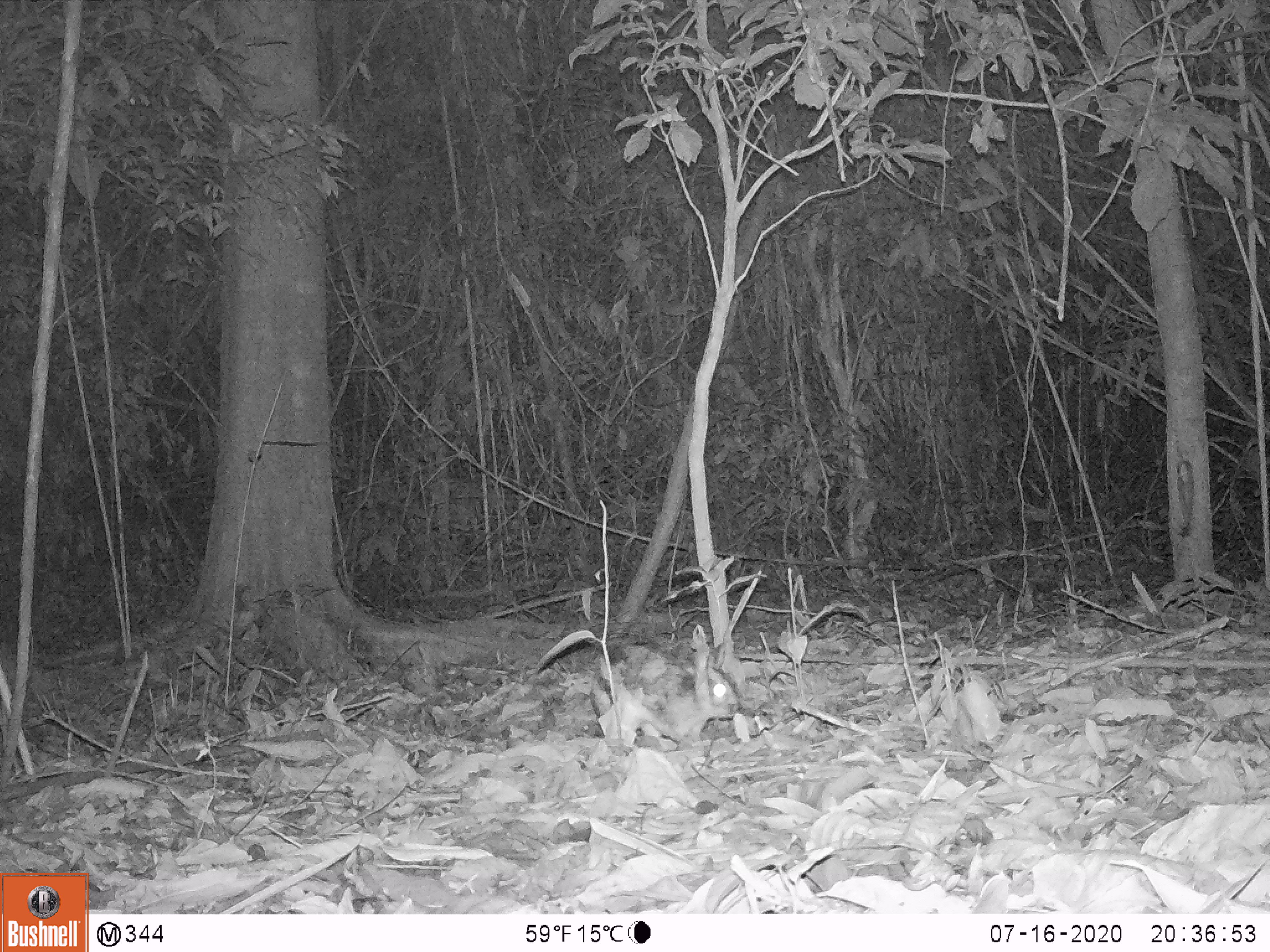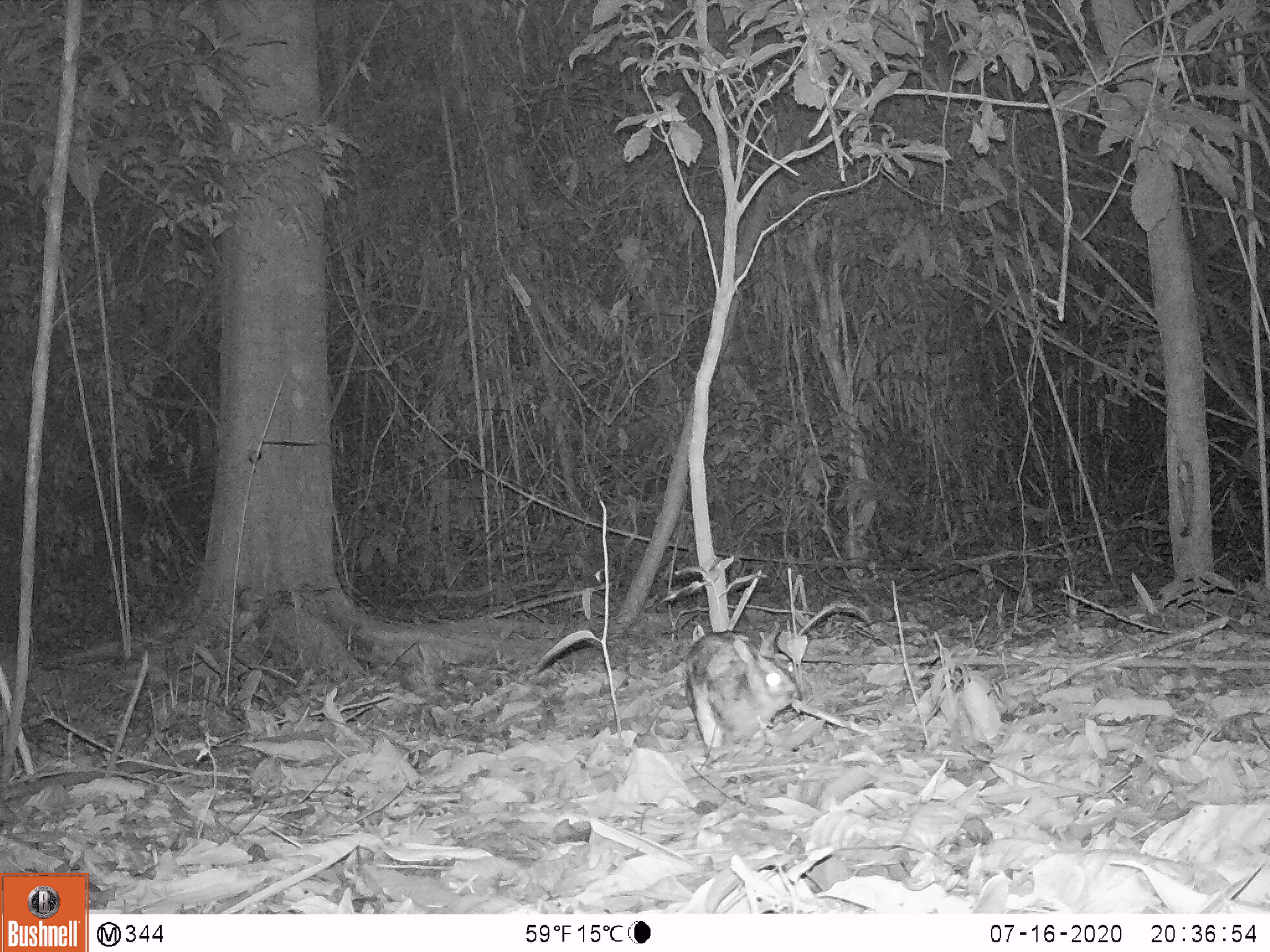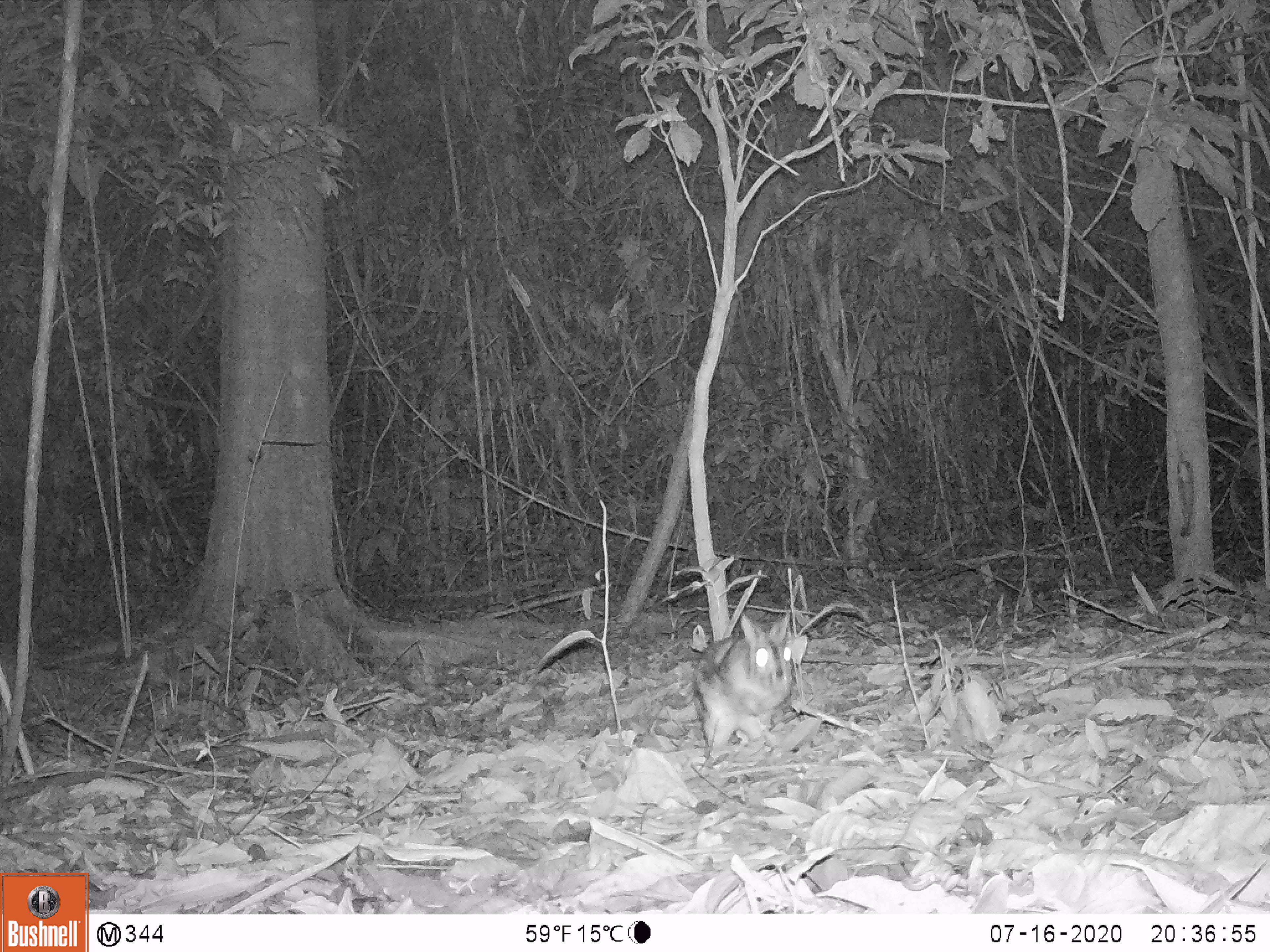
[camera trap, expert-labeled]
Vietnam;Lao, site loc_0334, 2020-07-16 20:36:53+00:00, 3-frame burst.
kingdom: Animalia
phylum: Chordata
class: Mammalia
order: Lagomorpha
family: Leporidae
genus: Nesolagus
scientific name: Nesolagus timminsi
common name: annamite striped rabbit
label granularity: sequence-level